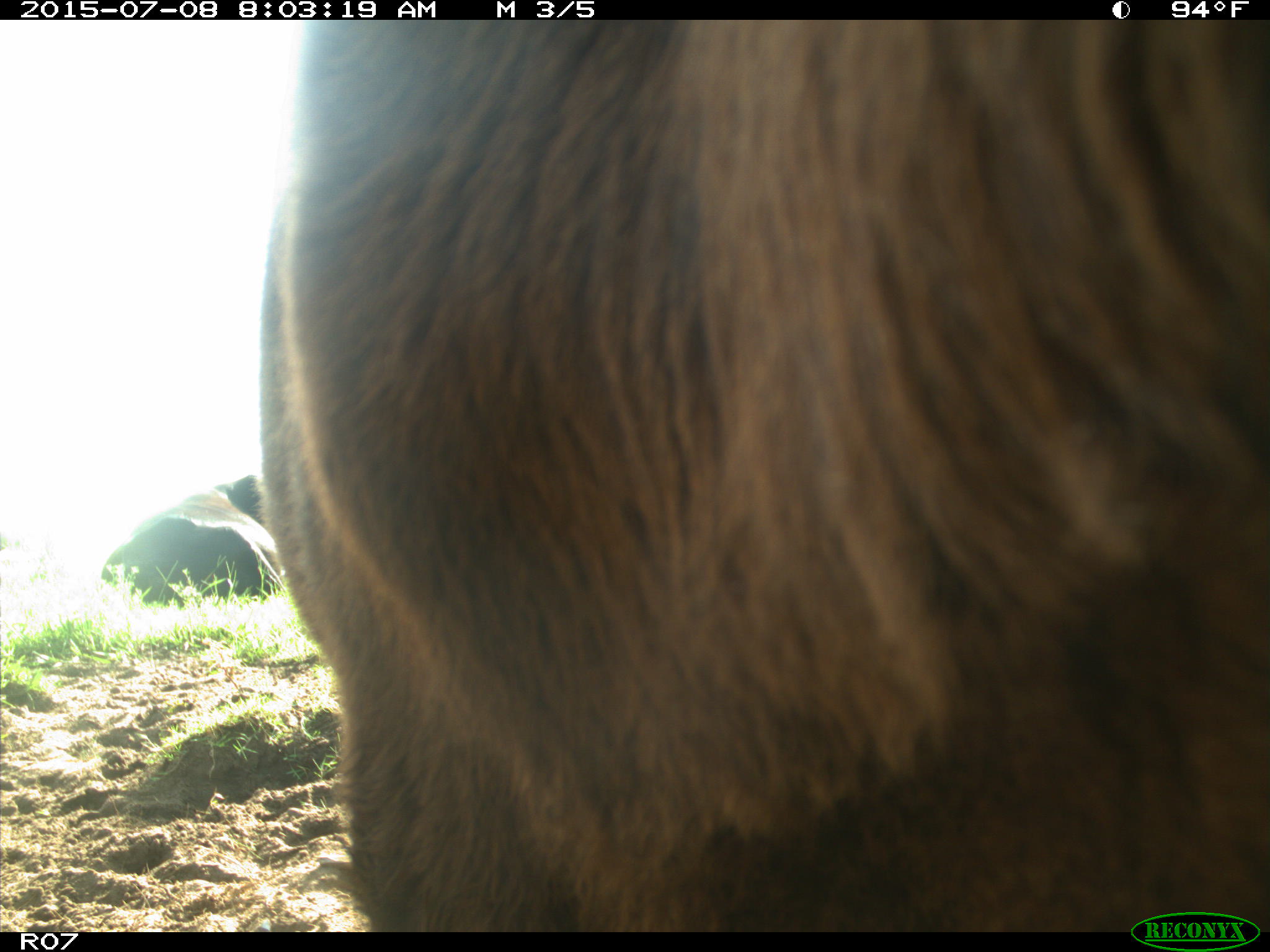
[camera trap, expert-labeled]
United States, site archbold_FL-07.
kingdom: Animalia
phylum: Chordata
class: Mammalia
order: Artiodactyla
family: Bovidae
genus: Bos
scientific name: Bos taurus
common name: domestic cow